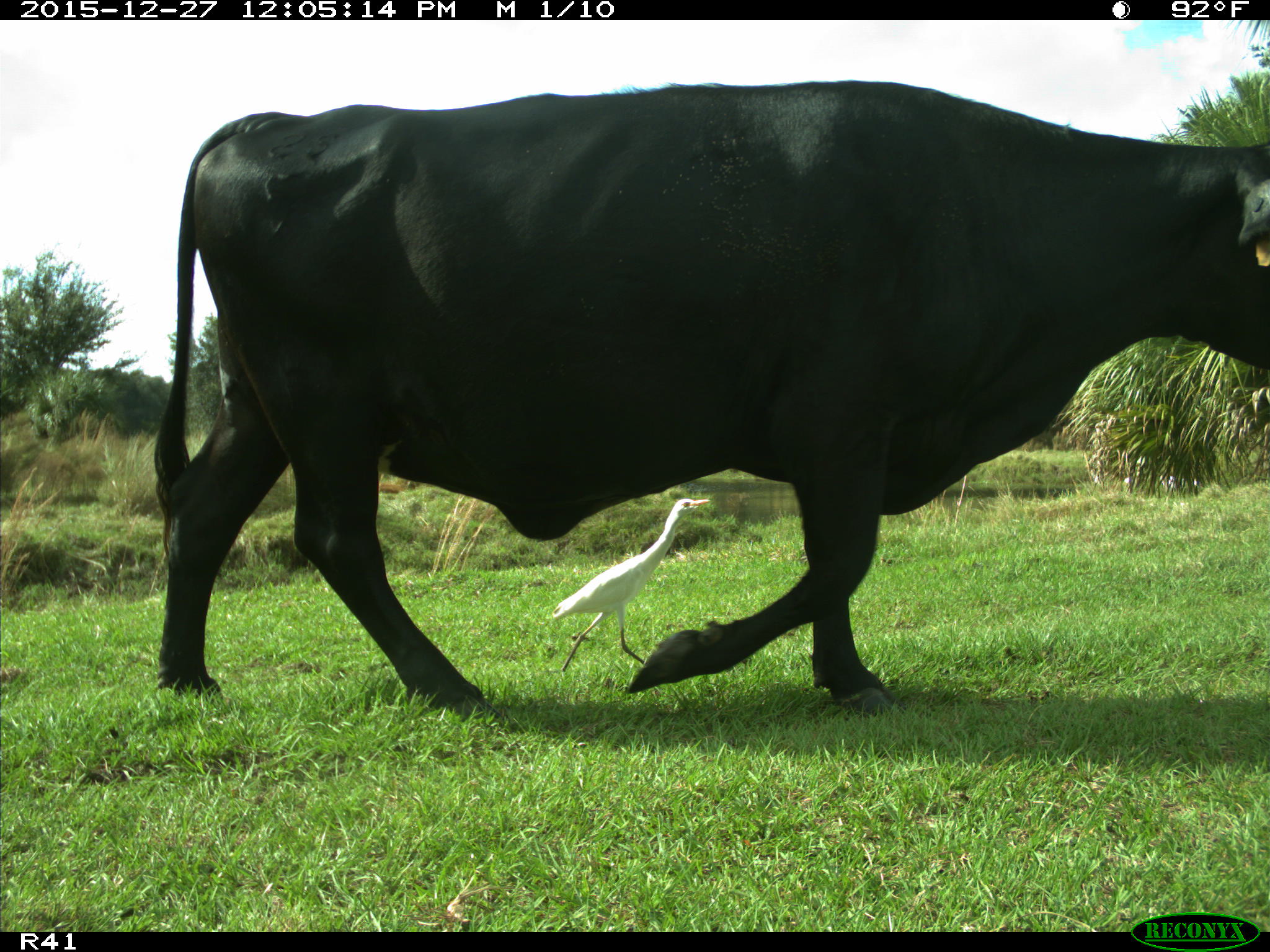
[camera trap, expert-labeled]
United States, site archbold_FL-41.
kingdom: Animalia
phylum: Chordata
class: Mammalia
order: Artiodactyla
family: Bovidae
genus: Bos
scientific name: Bos taurus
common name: domestic cow